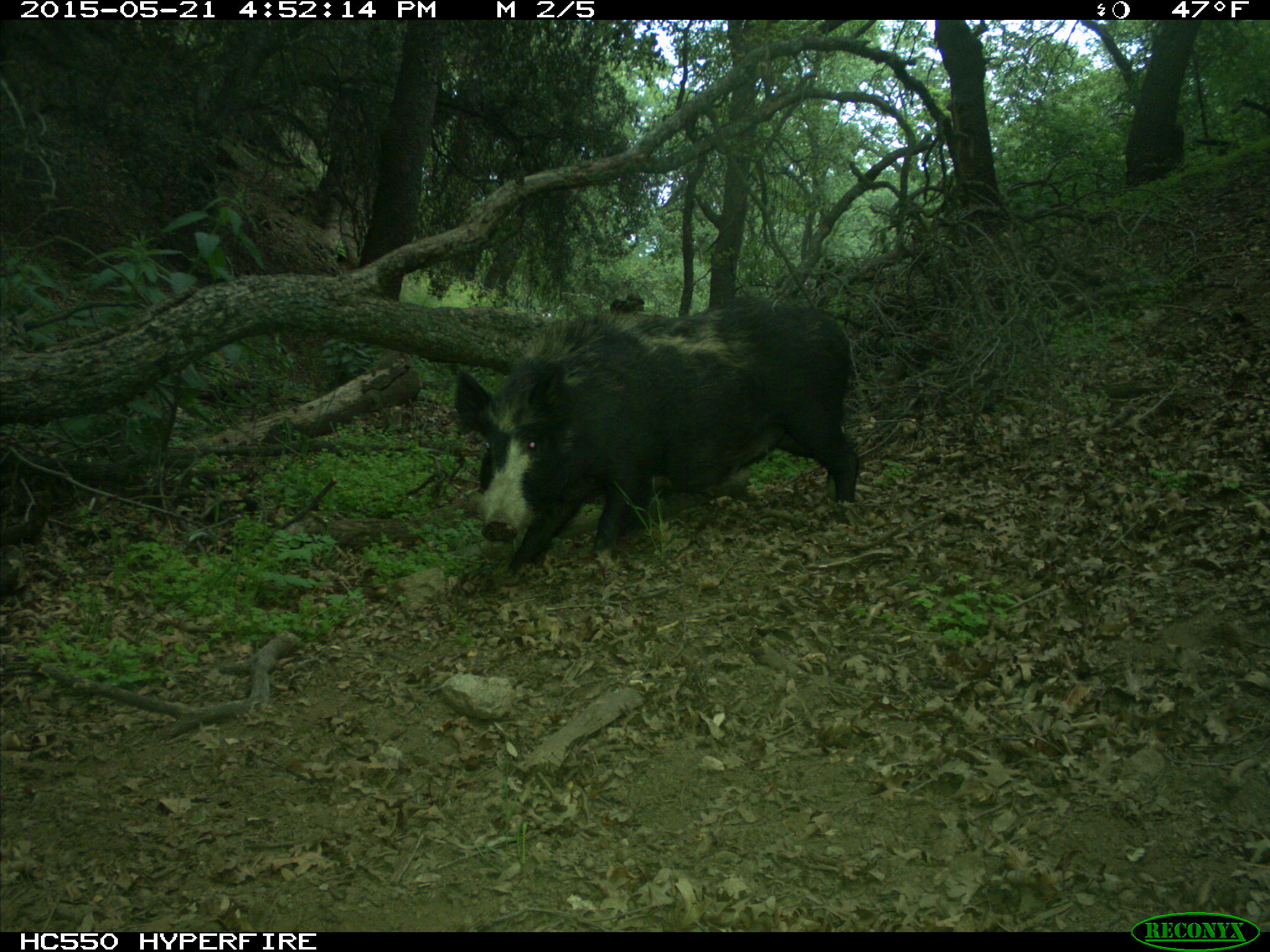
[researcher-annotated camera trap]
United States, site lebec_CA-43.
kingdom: Animalia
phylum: Chordata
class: Mammalia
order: Artiodactyla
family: Suidae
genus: Sus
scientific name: Sus scrofa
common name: wild boar